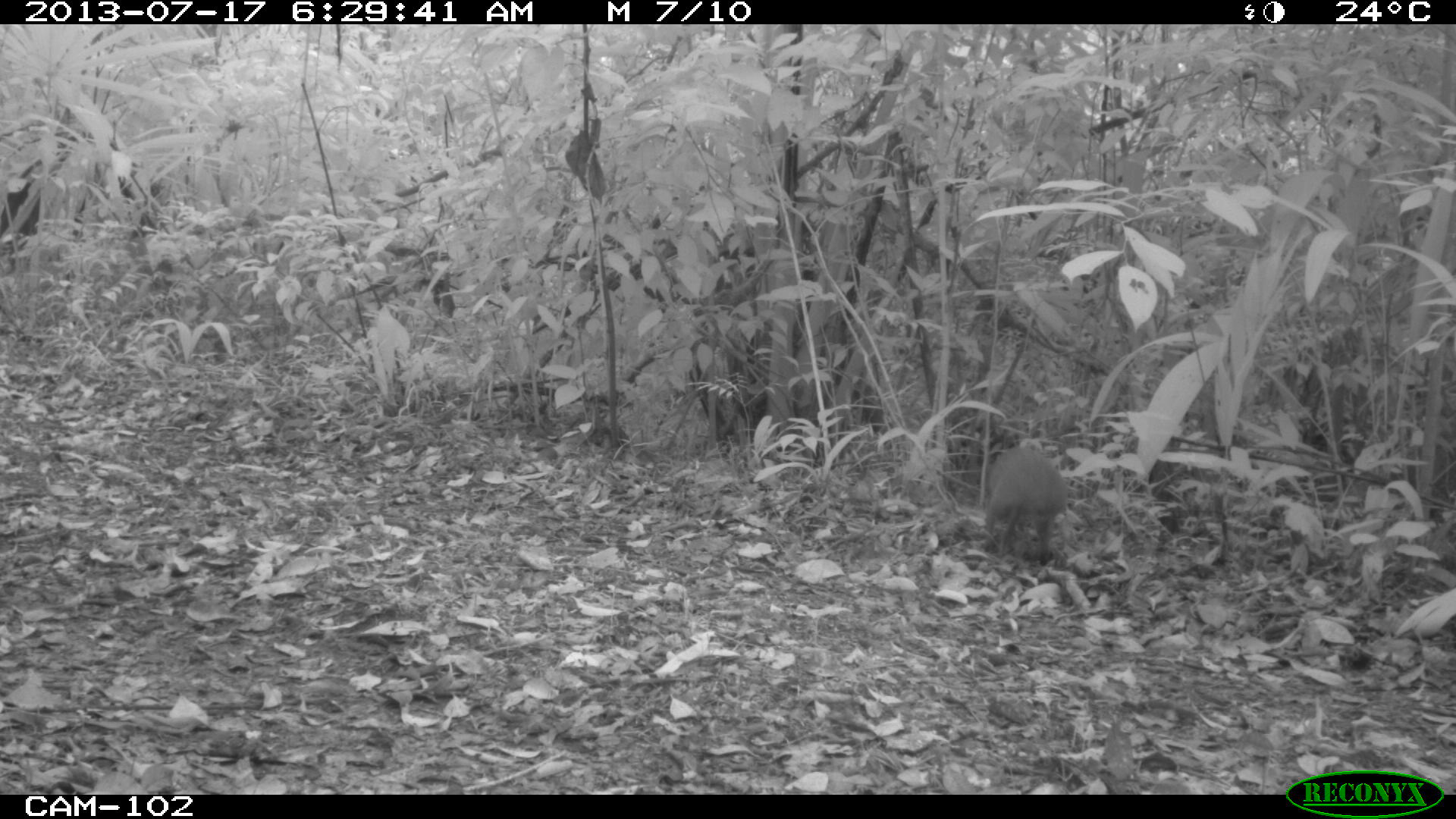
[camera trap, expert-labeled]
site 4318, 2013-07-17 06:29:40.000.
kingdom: Animalia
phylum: Chordata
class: Mammalia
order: Rodentia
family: Dasyproctidae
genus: Dasyprocta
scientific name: Dasyprocta punctata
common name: central american agouti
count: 1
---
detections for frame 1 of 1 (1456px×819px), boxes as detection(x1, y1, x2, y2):
dasyprocta punctata: detection(981, 444, 1070, 563)